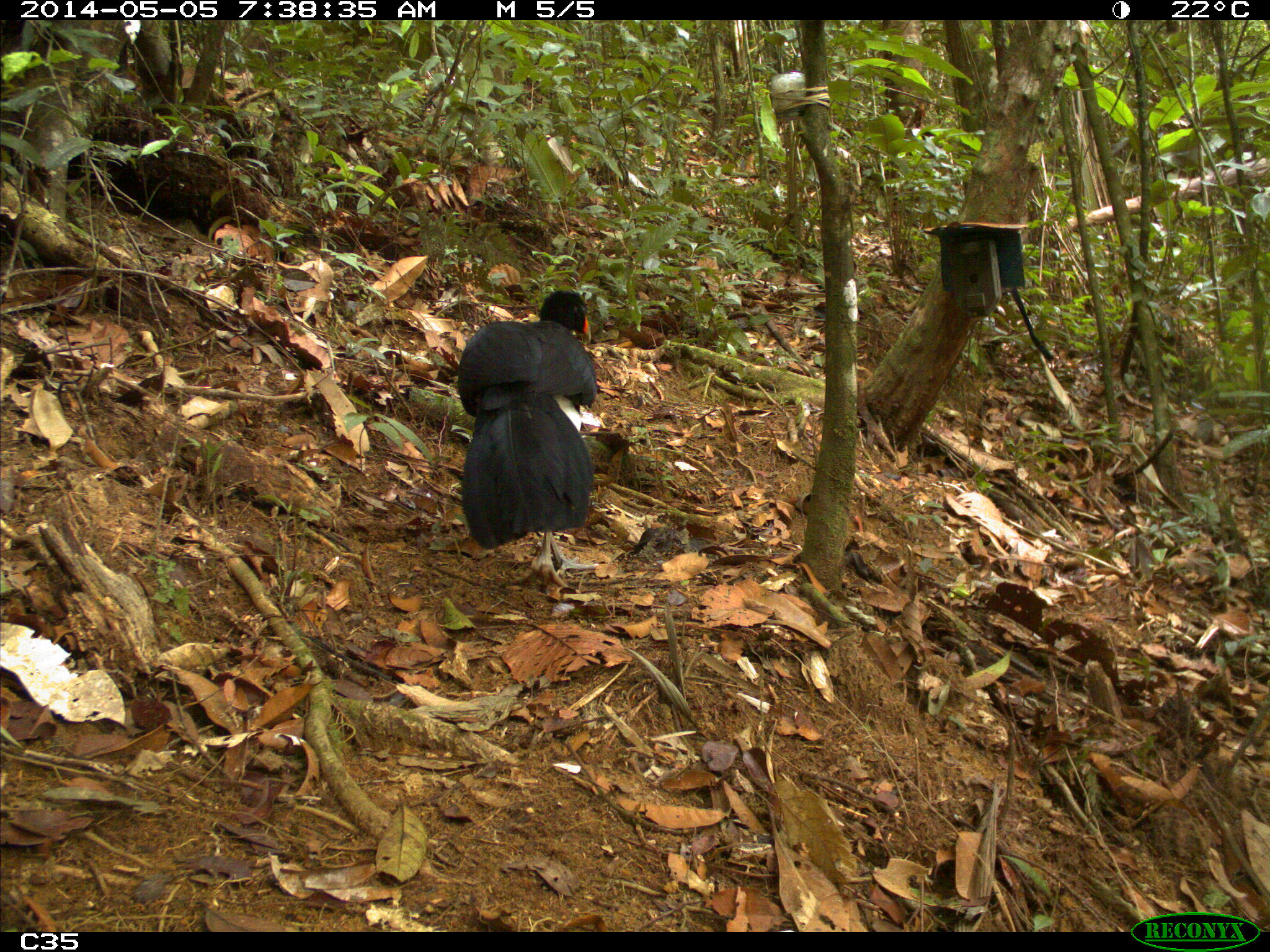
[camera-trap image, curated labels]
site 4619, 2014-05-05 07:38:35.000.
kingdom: Animalia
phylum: Chordata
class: Aves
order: Galliformes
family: Cracidae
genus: Crax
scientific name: Crax alector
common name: black curassow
Crax alector (black curassow), count 1, age adult.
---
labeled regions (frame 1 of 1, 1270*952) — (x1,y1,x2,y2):
crax alector: (452,281,603,595)